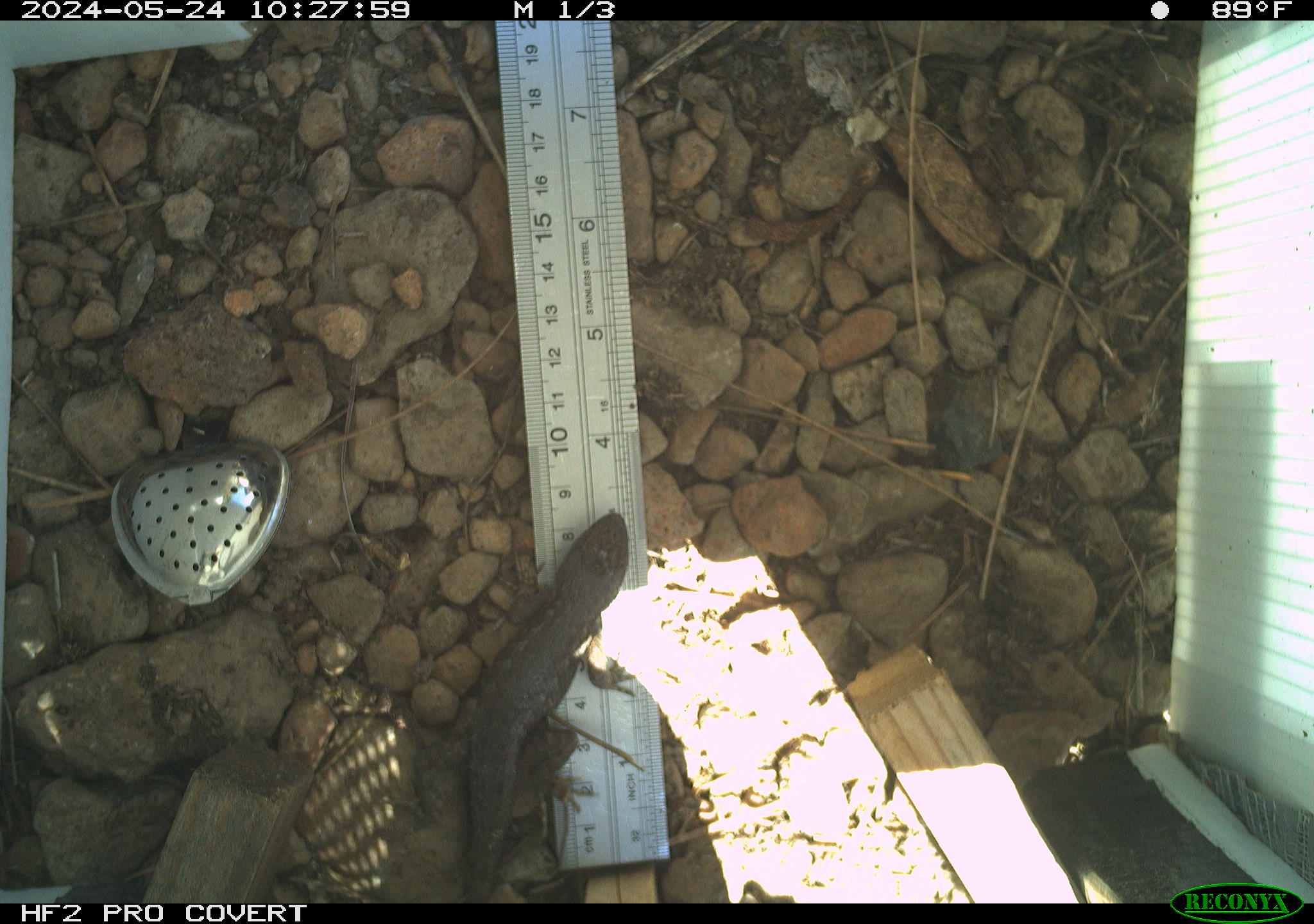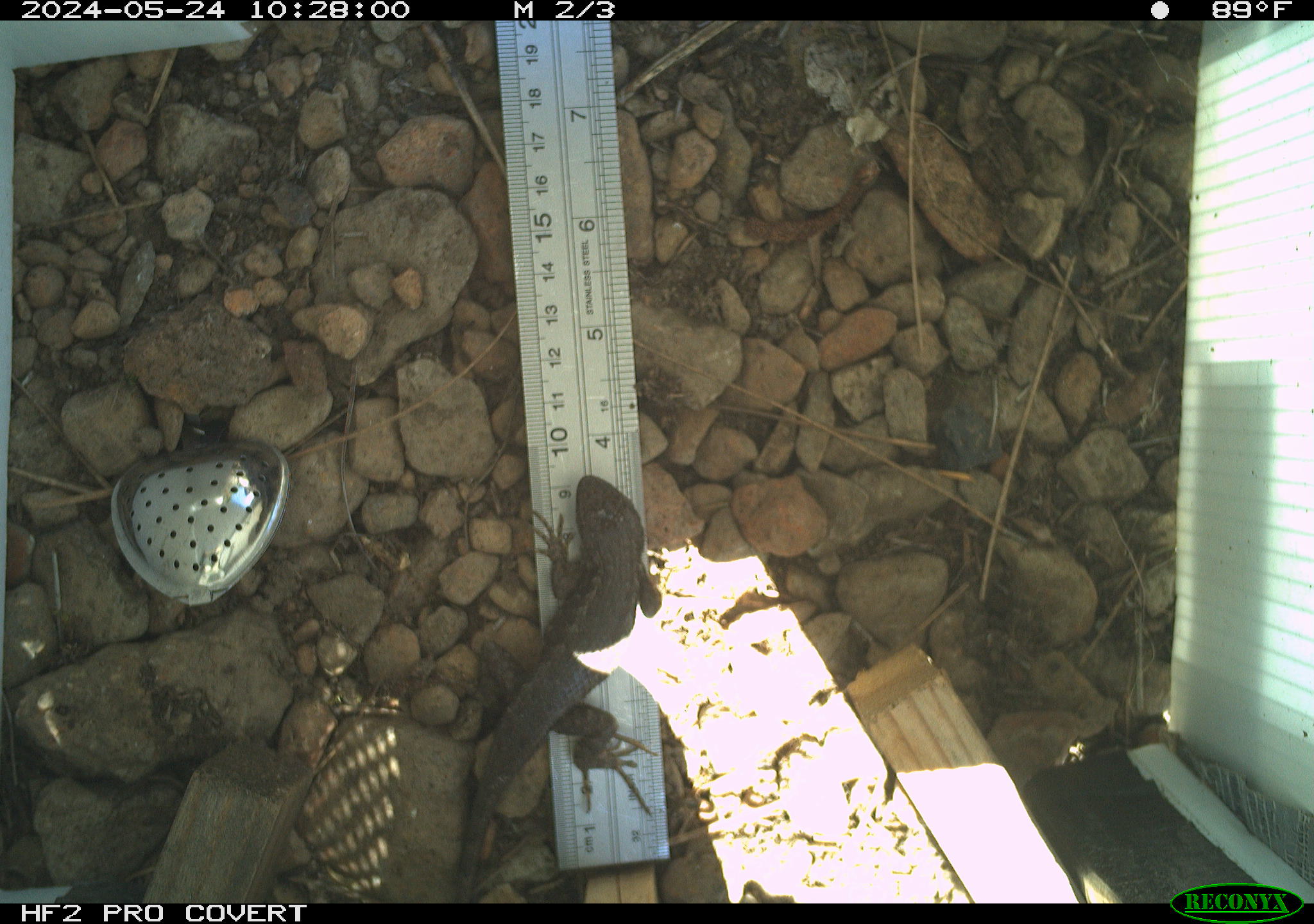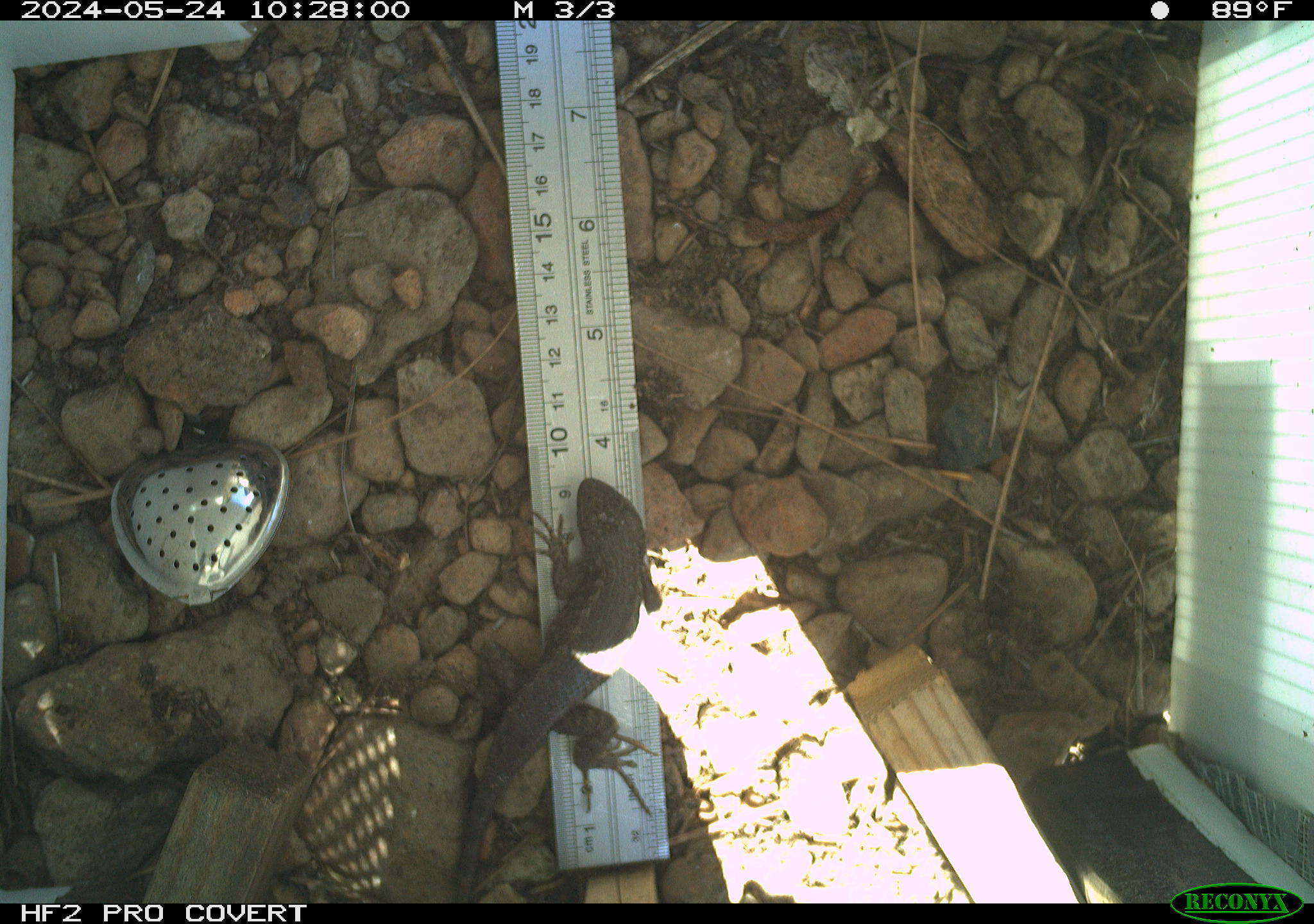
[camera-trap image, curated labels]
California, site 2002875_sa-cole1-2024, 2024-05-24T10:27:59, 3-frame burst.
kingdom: Animalia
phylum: Chordata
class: Reptilia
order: Squamata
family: Phrynosomatidae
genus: Sceloporus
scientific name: Sceloporus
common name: spiny lizards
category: sceloporus species